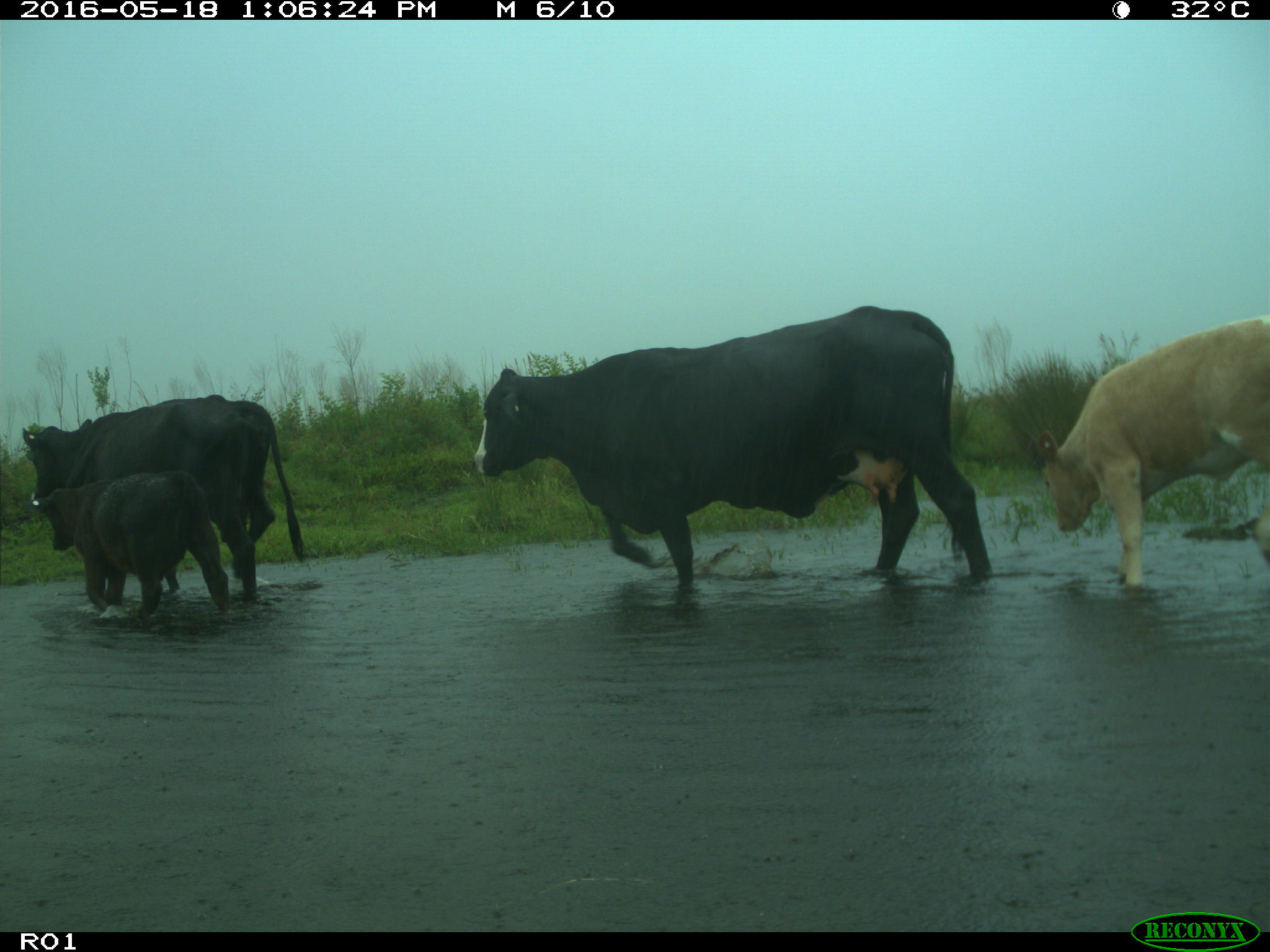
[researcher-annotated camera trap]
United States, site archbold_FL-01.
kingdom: Animalia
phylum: Chordata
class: Mammalia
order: Artiodactyla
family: Bovidae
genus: Bos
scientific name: Bos taurus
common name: domestic cow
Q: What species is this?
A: Bos taurus (domestic cow).